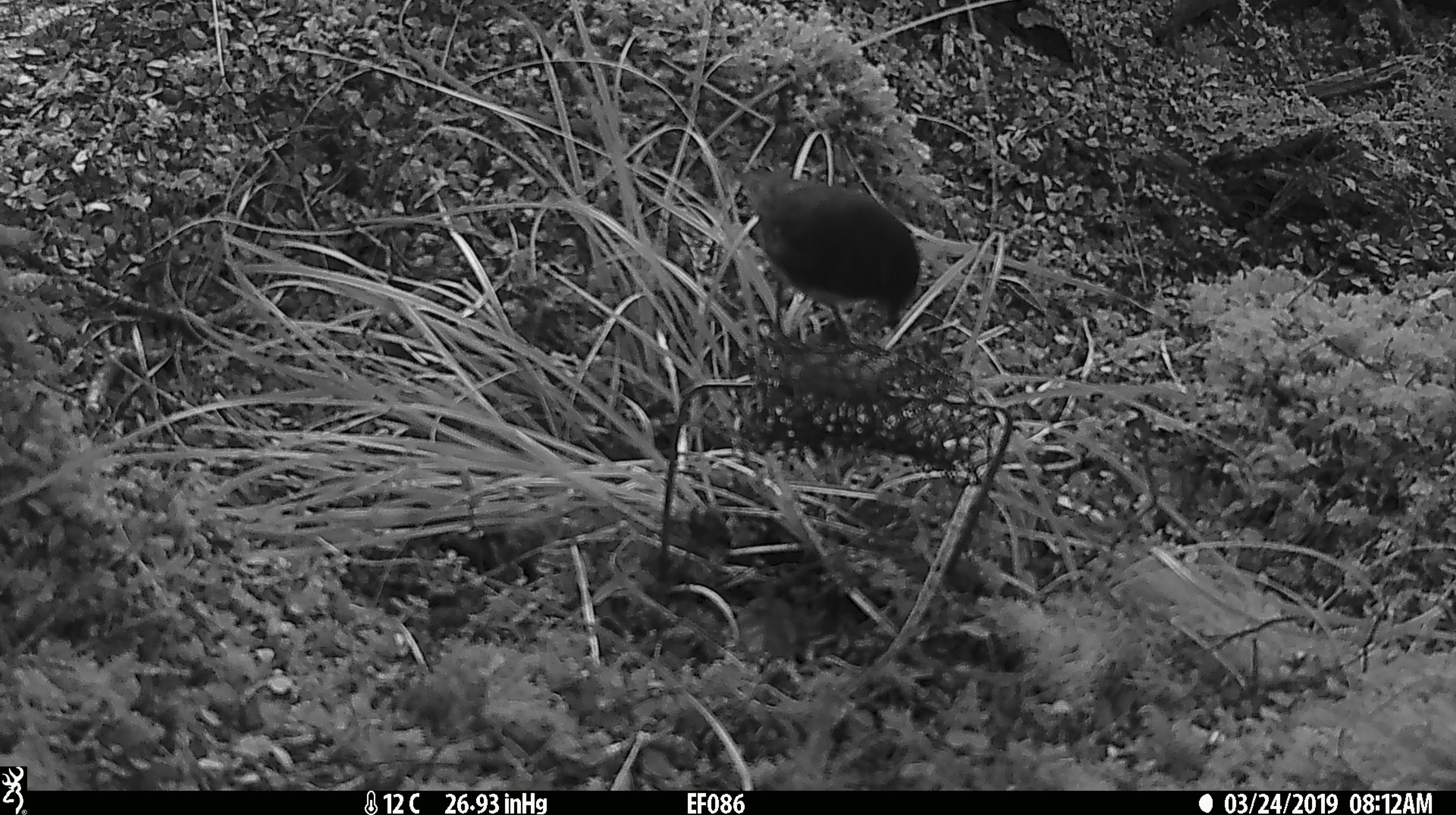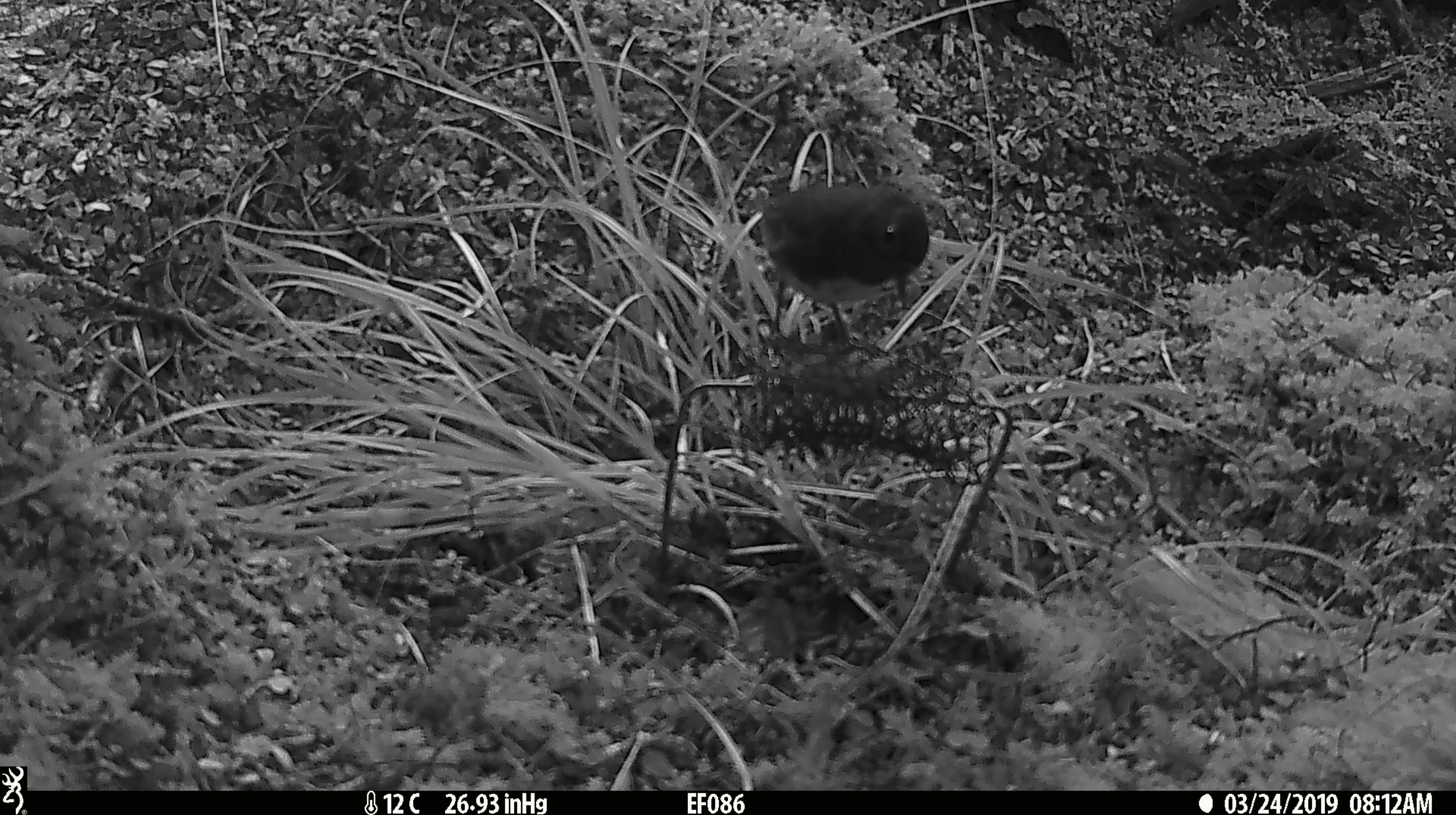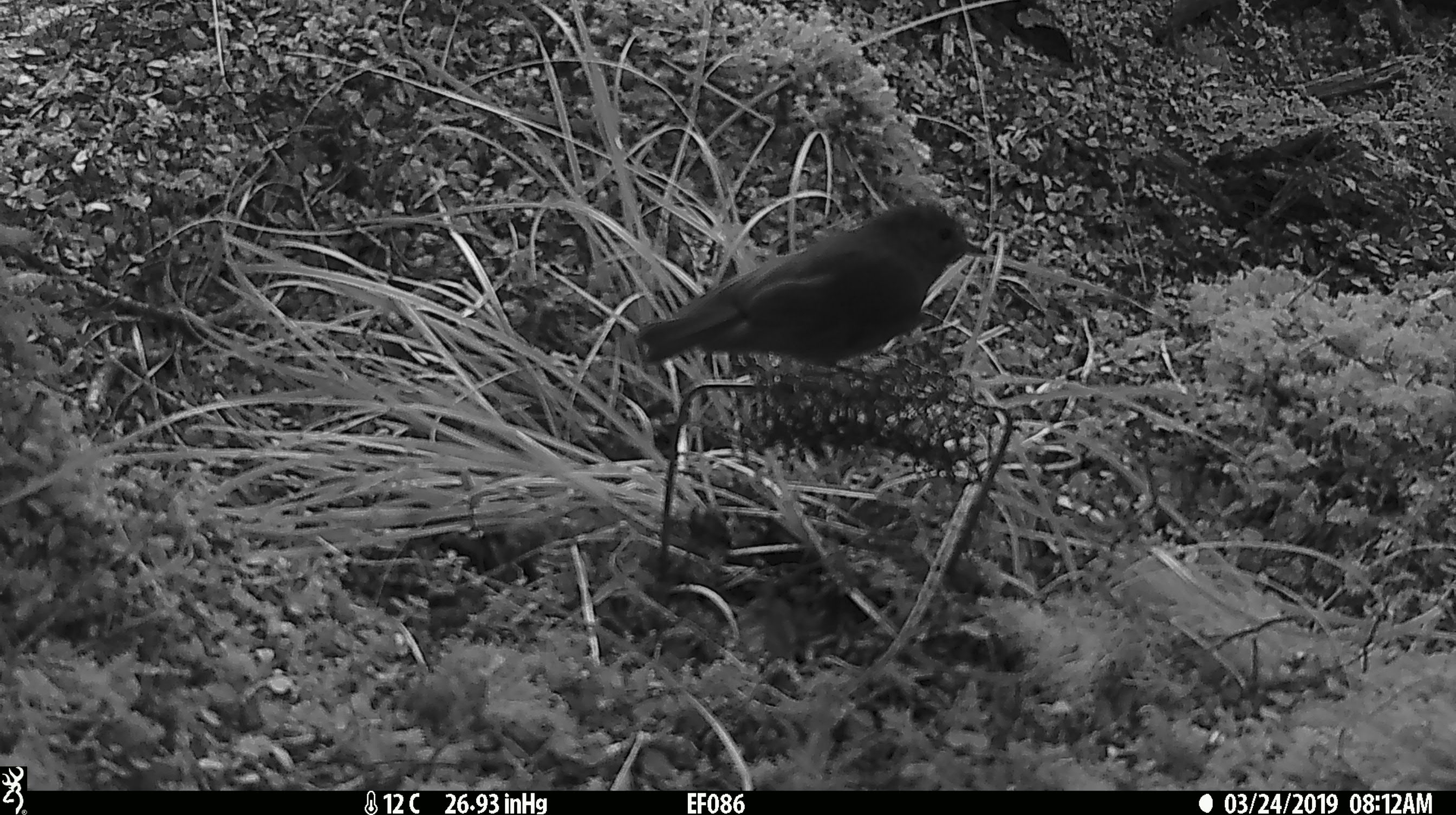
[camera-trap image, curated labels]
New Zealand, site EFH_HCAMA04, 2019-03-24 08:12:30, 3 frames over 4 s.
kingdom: Animalia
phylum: Chordata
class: Aves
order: Passeriformes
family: Petroicidae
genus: Petroica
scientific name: Petroica australis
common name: new zealand robin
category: robin